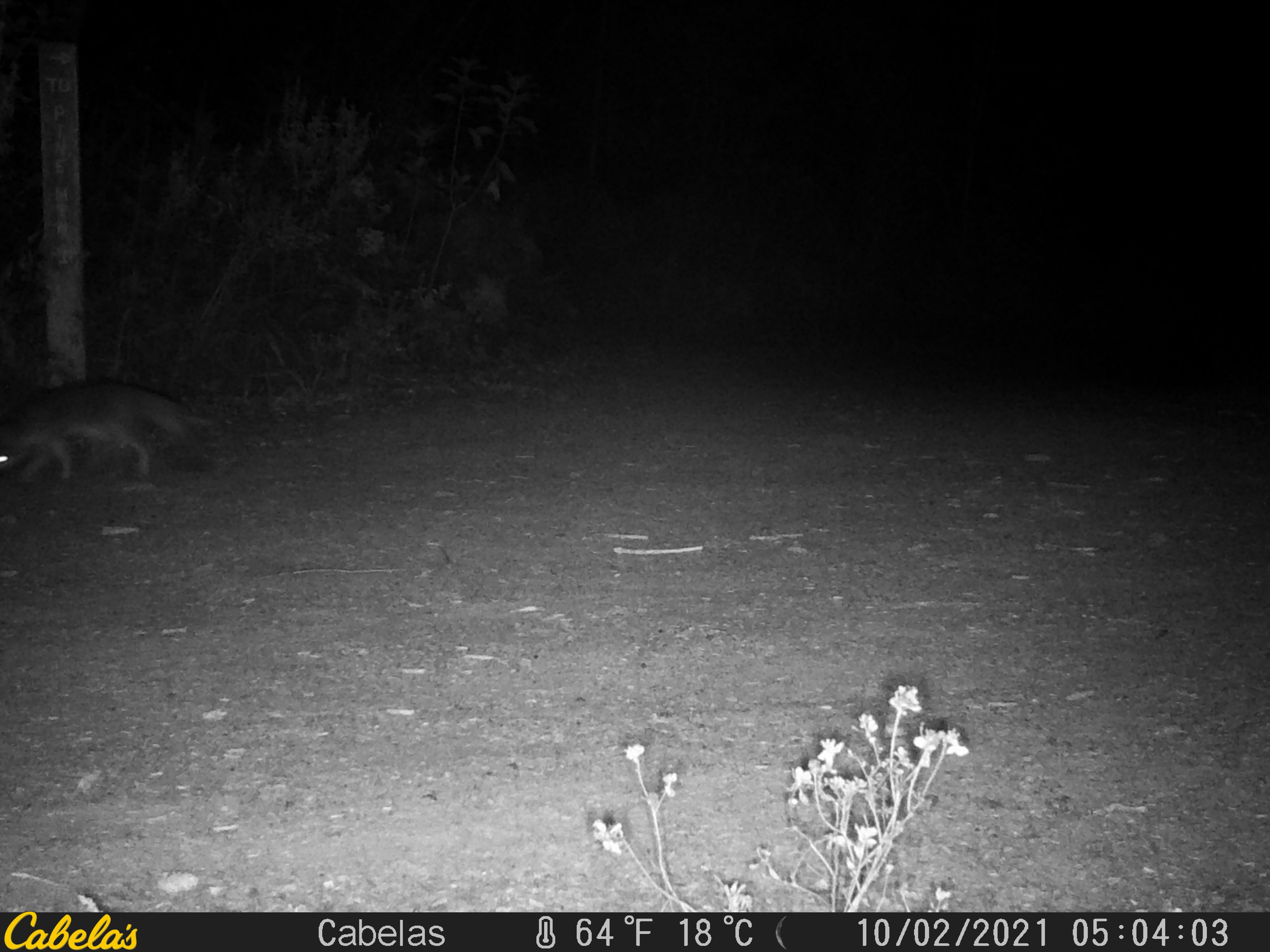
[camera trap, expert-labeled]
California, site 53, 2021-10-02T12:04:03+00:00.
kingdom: Animalia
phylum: Chordata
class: Mammalia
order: Carnivora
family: Canidae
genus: Urocyon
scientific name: Urocyon cinereoargenteus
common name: gray fox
Gray fox (Urocyon cinereoargenteus).